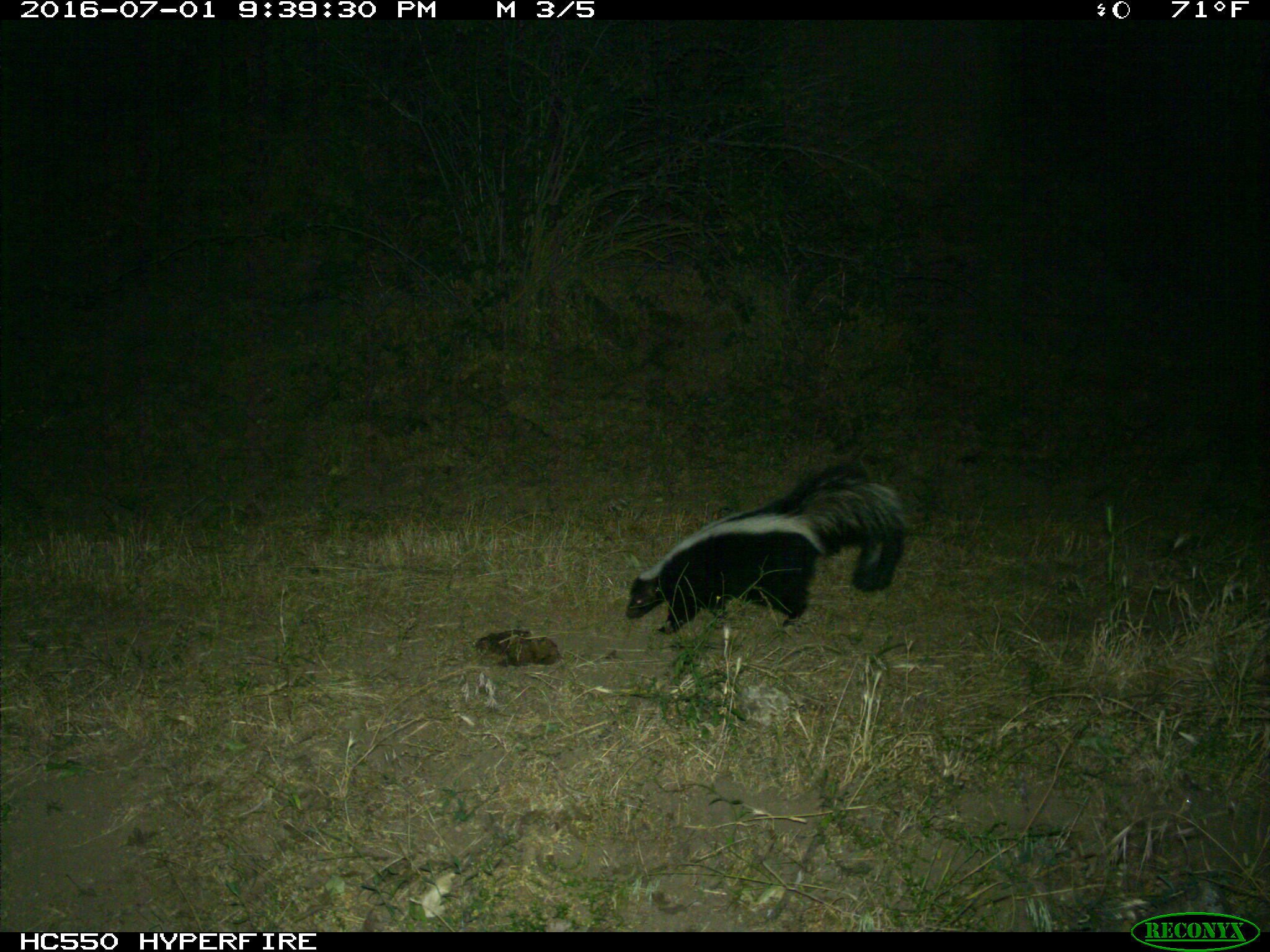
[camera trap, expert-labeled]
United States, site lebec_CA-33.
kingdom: Animalia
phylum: Chordata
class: Mammalia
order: Carnivora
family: Mephitidae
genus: Mephitis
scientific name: Mephitis mephitis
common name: striped skunk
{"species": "Mephitis mephitis (striped skunk)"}